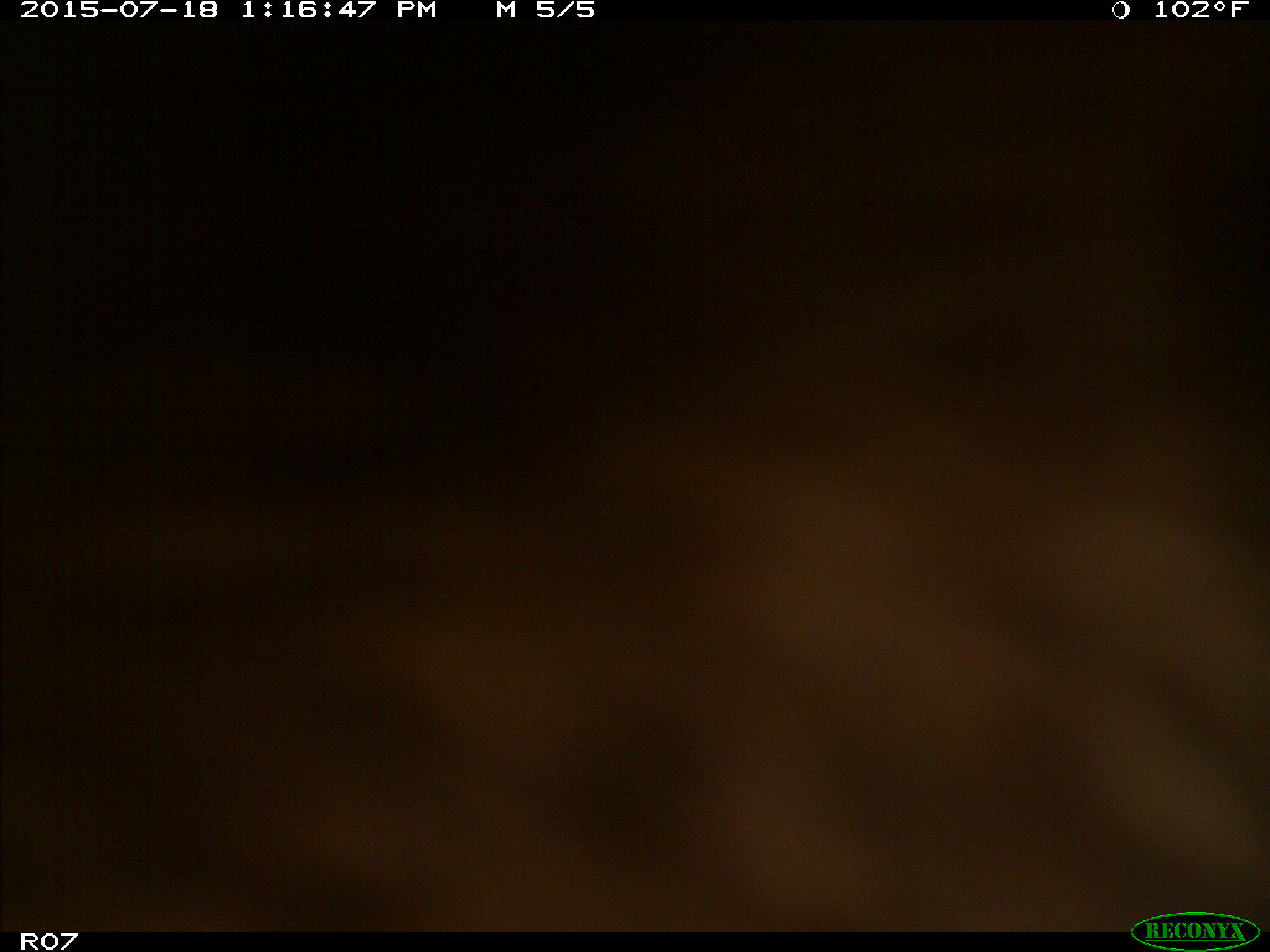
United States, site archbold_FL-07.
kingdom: Animalia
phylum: Chordata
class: Mammalia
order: Artiodactyla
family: Bovidae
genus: Bos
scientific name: Bos taurus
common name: domestic cow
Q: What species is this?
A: Bos taurus (domestic cow).